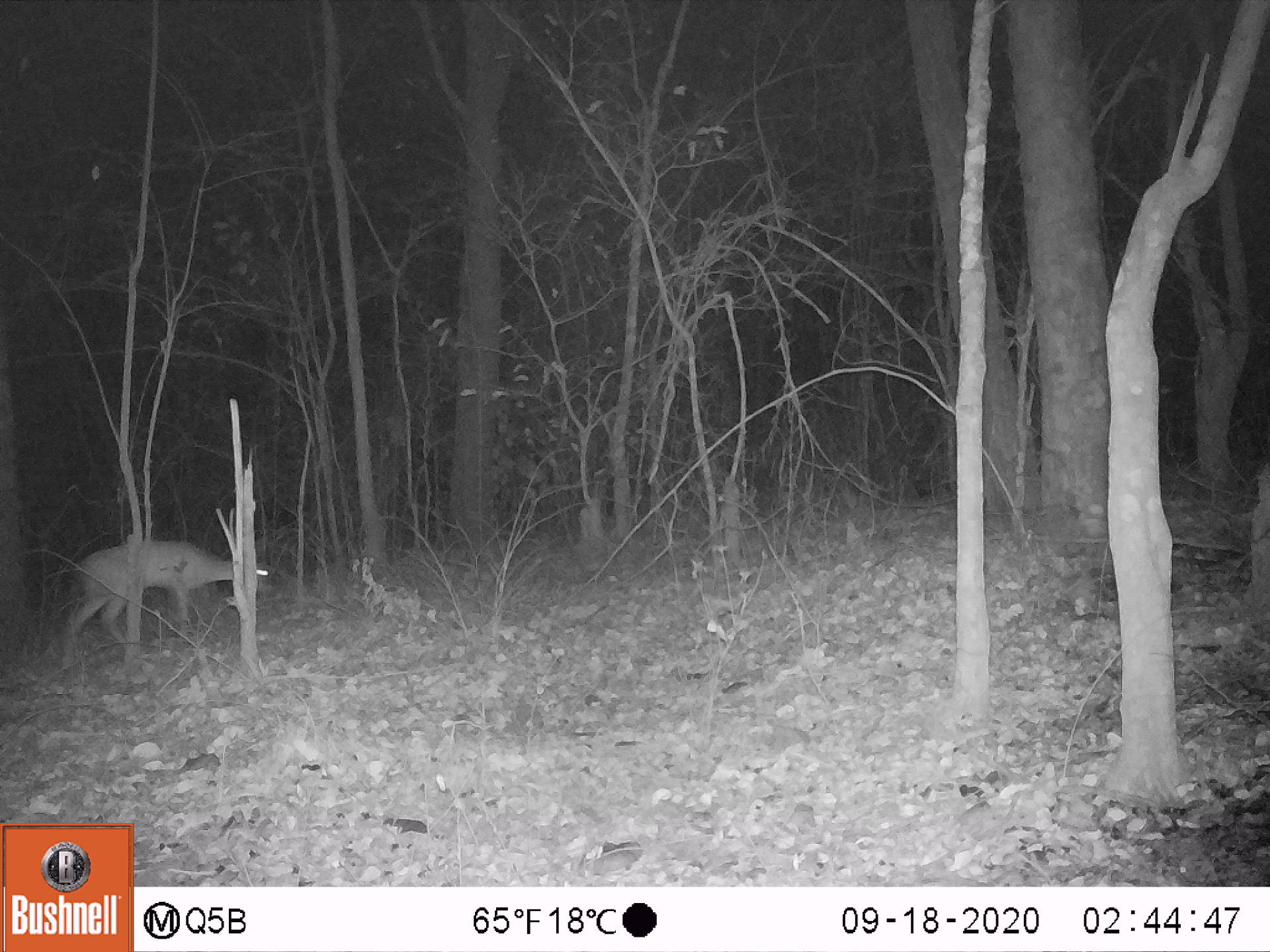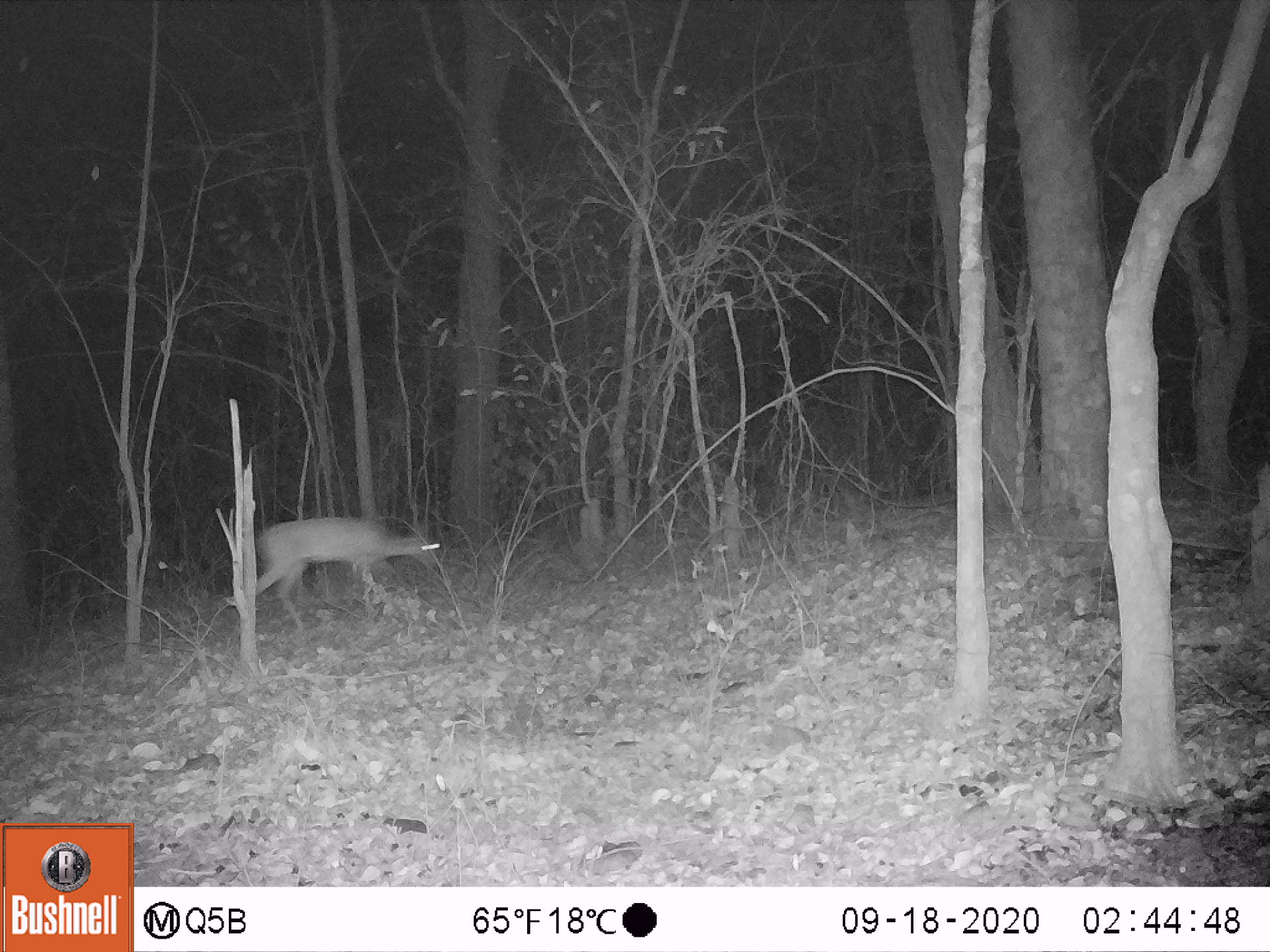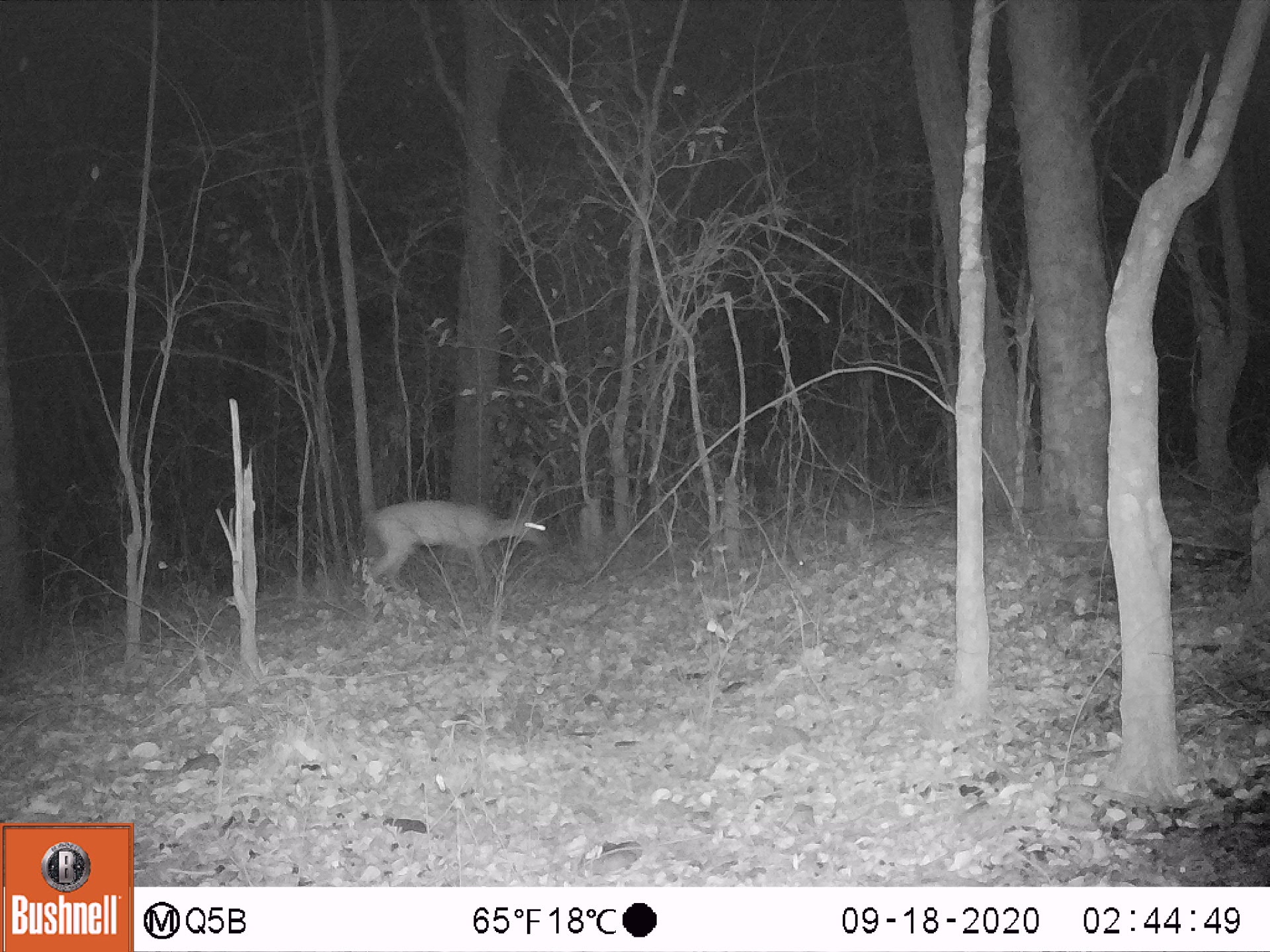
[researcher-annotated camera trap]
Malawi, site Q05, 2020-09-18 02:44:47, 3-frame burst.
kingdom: Animalia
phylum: Chordata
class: Mammalia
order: Artiodactyla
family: Bovidae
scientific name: Antilopinae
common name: small antelope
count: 1